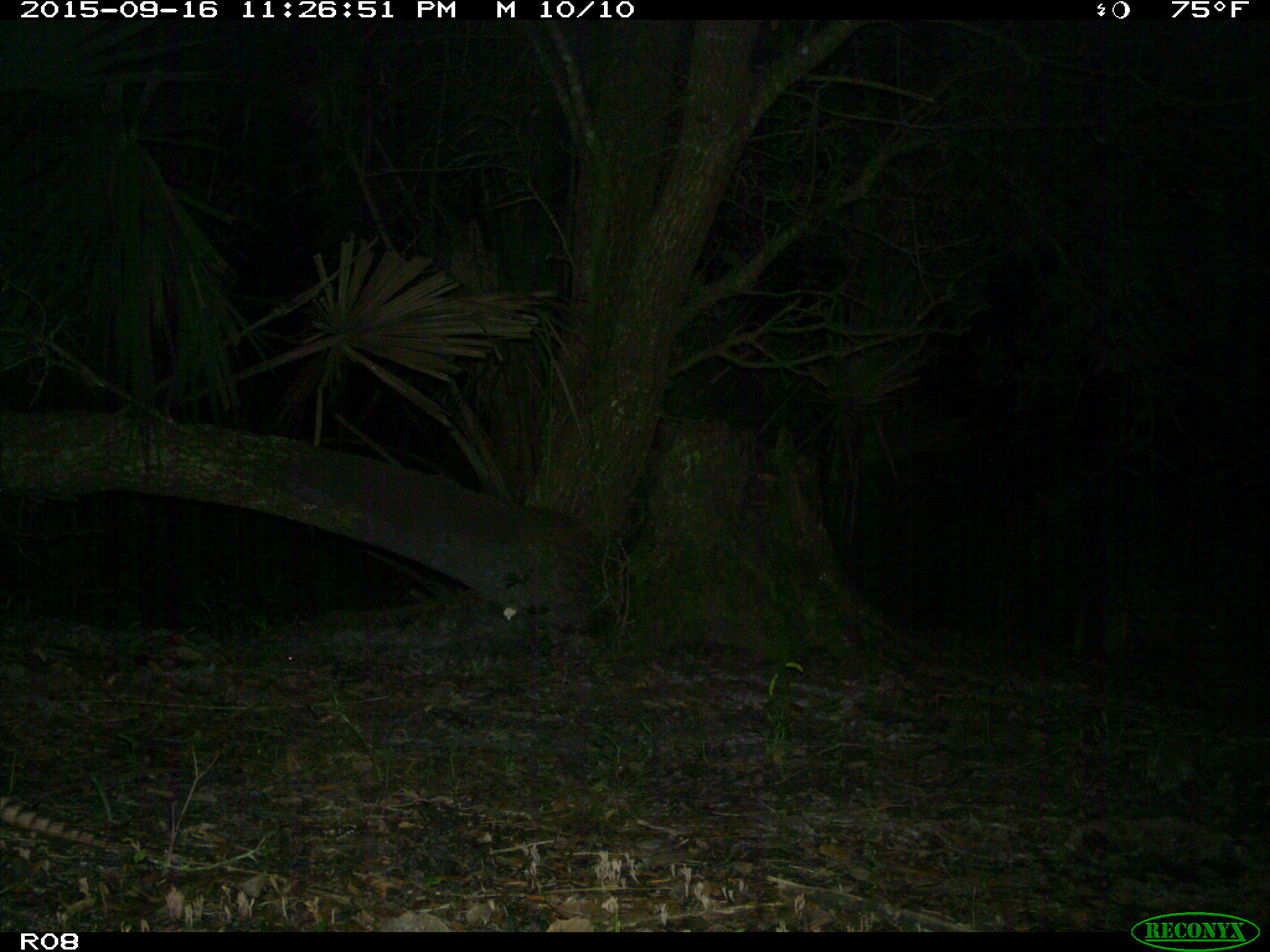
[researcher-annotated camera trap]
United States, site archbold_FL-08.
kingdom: Animalia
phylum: Chordata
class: Mammalia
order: Cingulata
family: Dasypodidae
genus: Dasypus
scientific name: Dasypus novemcinctus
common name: nine-banded armadillo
Dasypus novemcinctus (nine-banded armadillo).